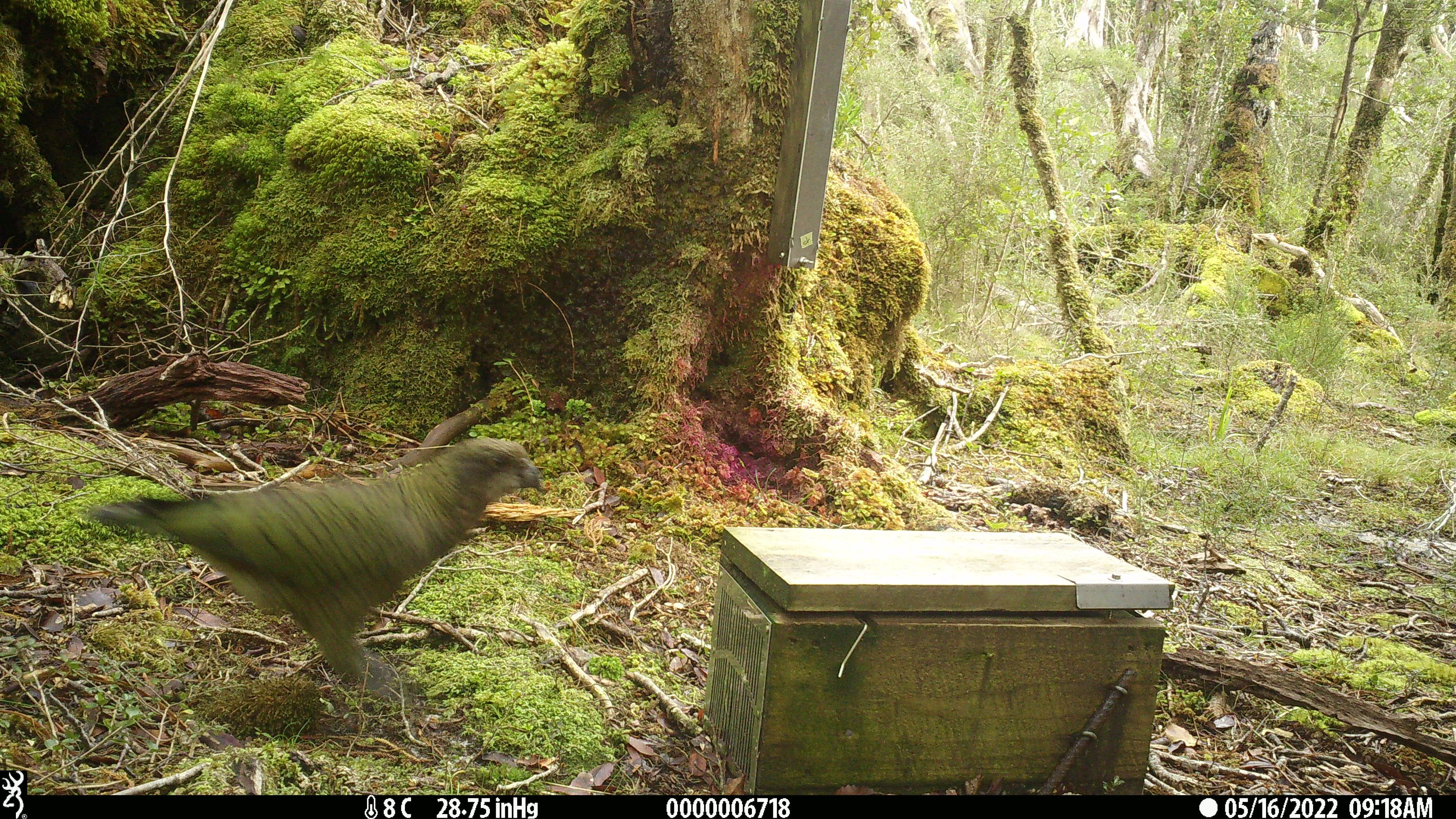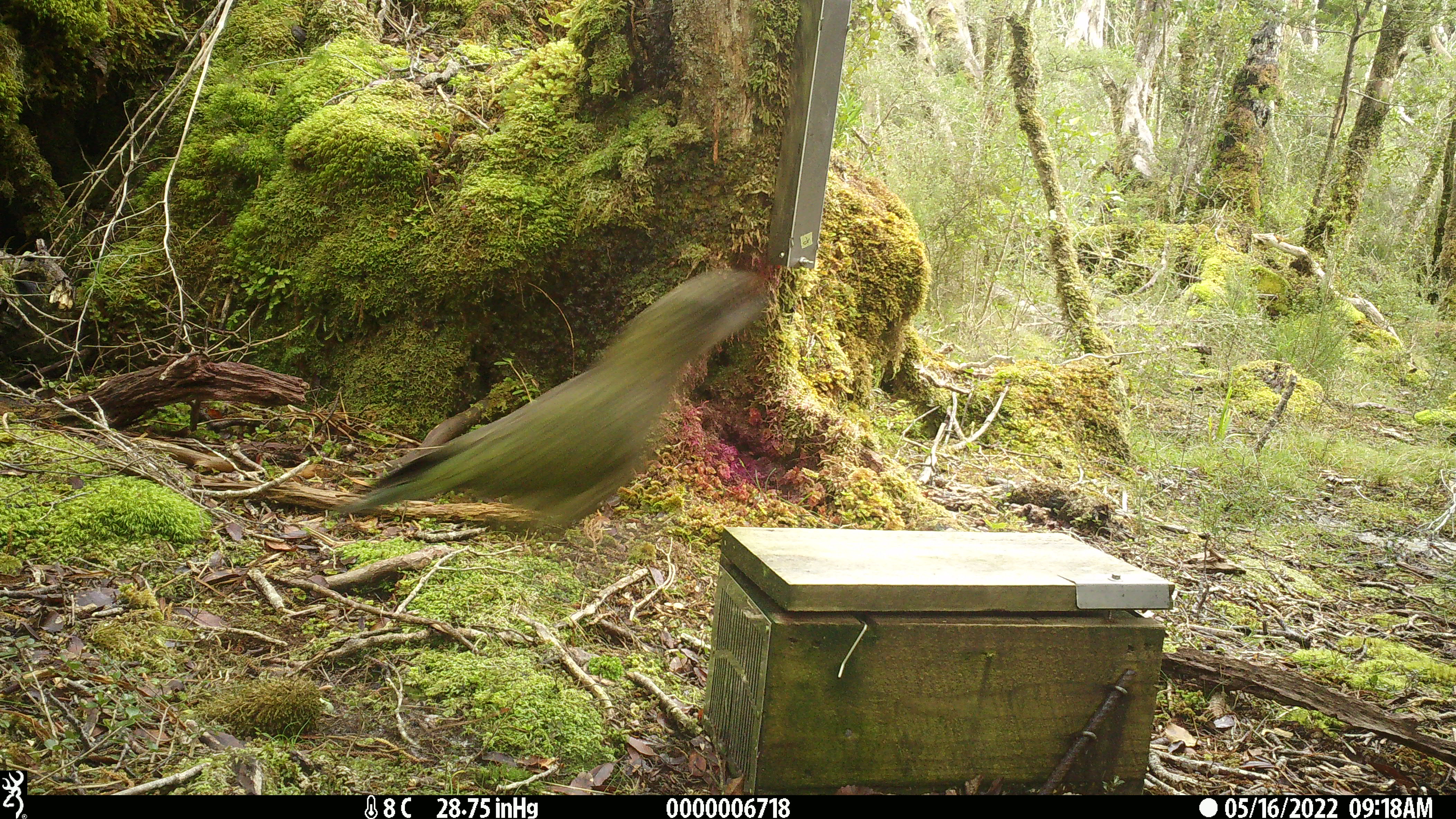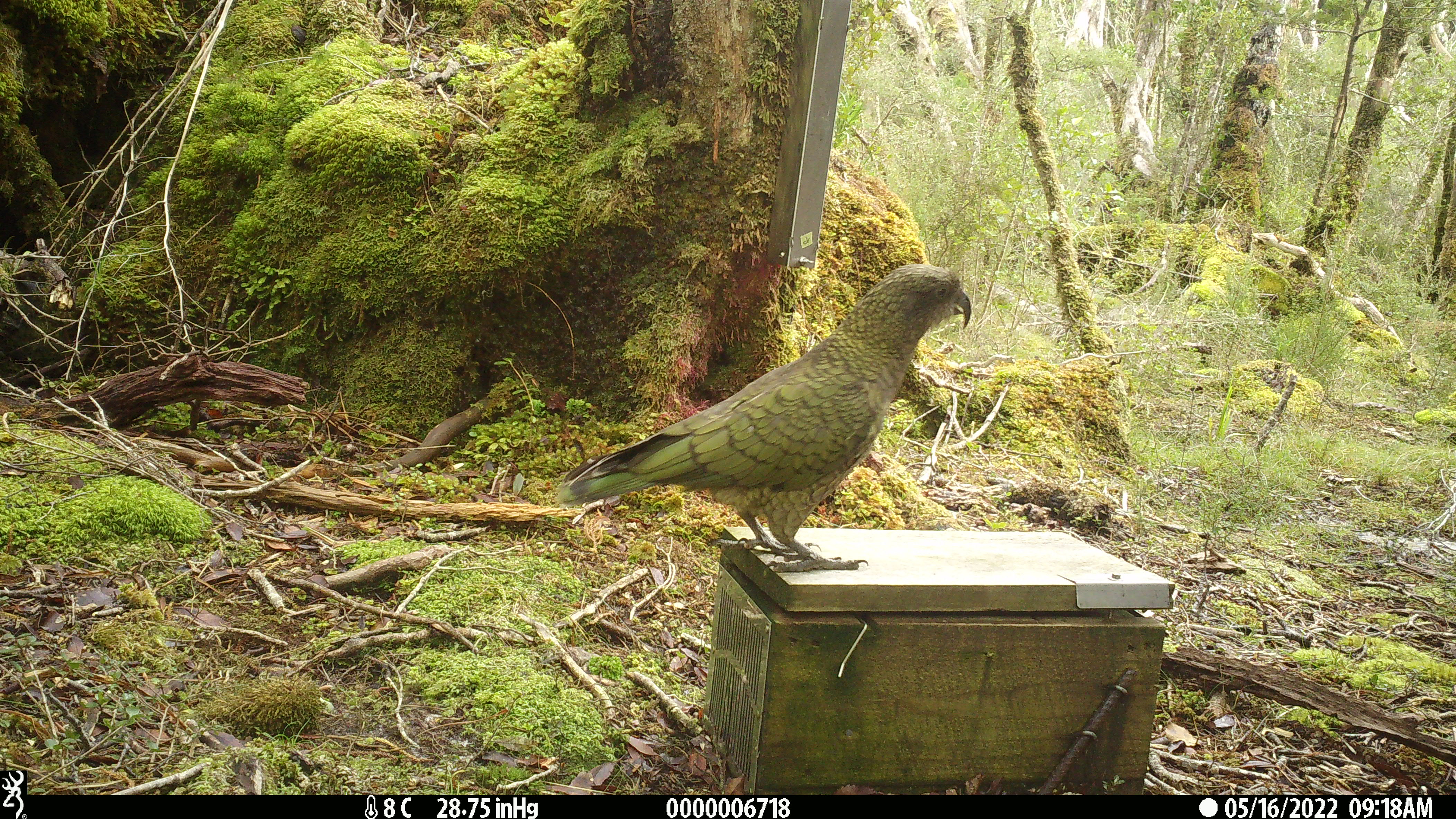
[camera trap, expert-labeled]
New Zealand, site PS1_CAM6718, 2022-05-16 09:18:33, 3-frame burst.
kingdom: Animalia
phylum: Chordata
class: Aves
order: Psittaciformes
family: Strigopidae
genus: Nestor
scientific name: Nestor notabilis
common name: kea